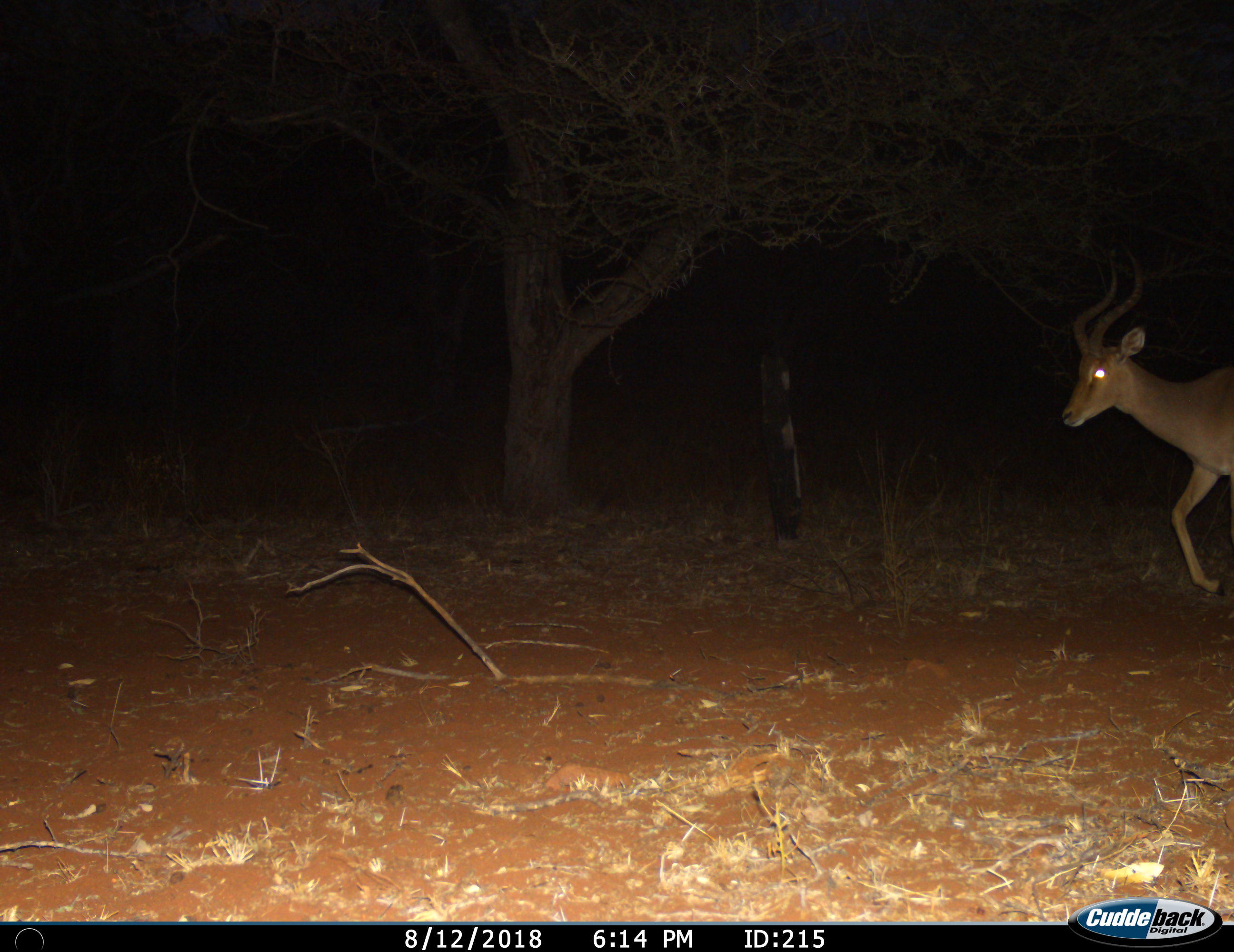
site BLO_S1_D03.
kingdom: Animalia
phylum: Chordata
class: Mammalia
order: Artiodactyla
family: Bovidae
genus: Aepyceros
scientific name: Aepyceros melampus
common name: impala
Impala (Aepyceros melampus), count 1. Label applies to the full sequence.